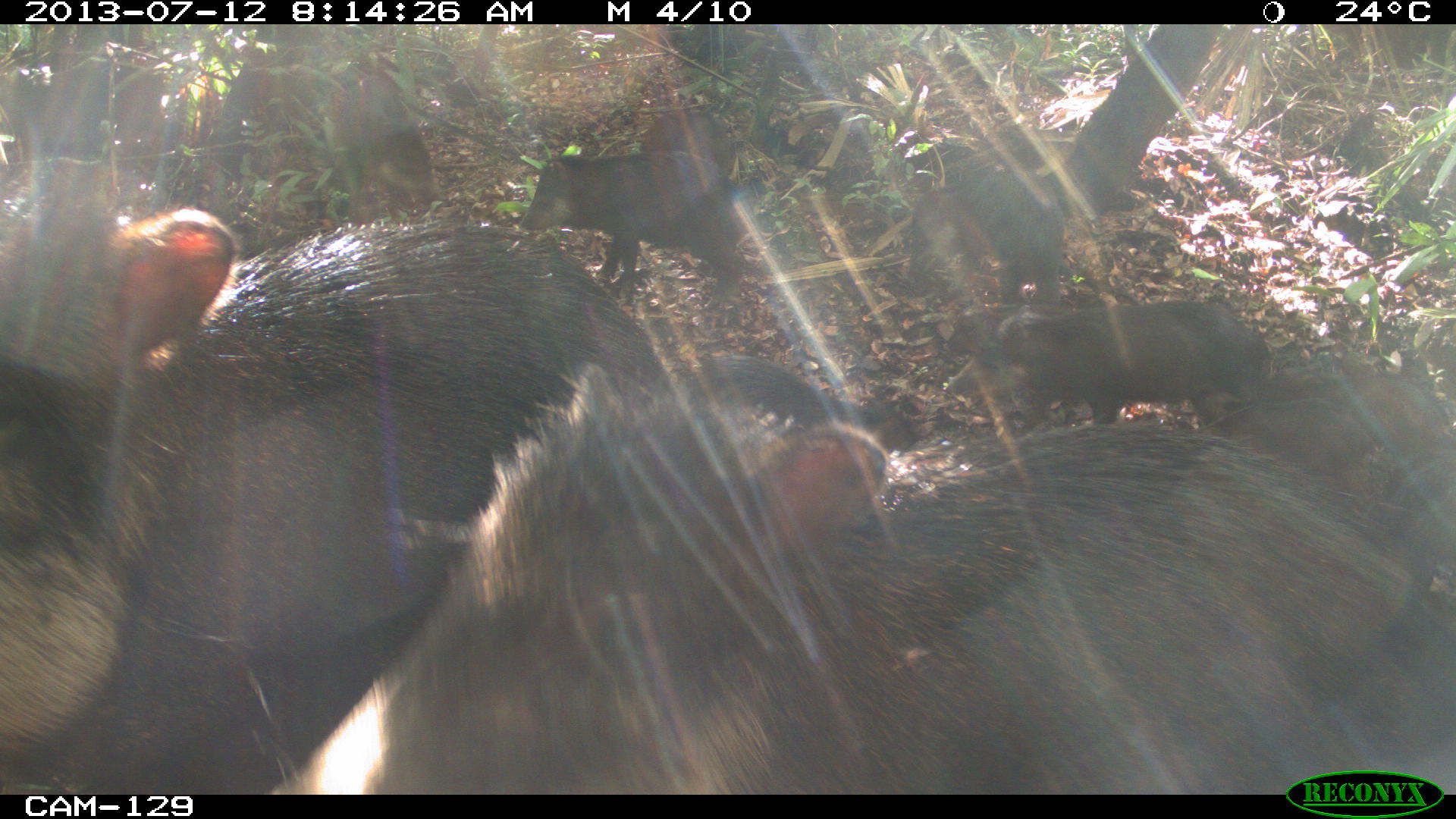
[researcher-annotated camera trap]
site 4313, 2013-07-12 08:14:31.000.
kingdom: Animalia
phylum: Chordata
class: Mammalia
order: Artiodactyla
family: Tayassuidae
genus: Tayassu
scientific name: Tayassu pecari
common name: white-lipped peccary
Tayassu pecari (white-lipped peccary), count 20.